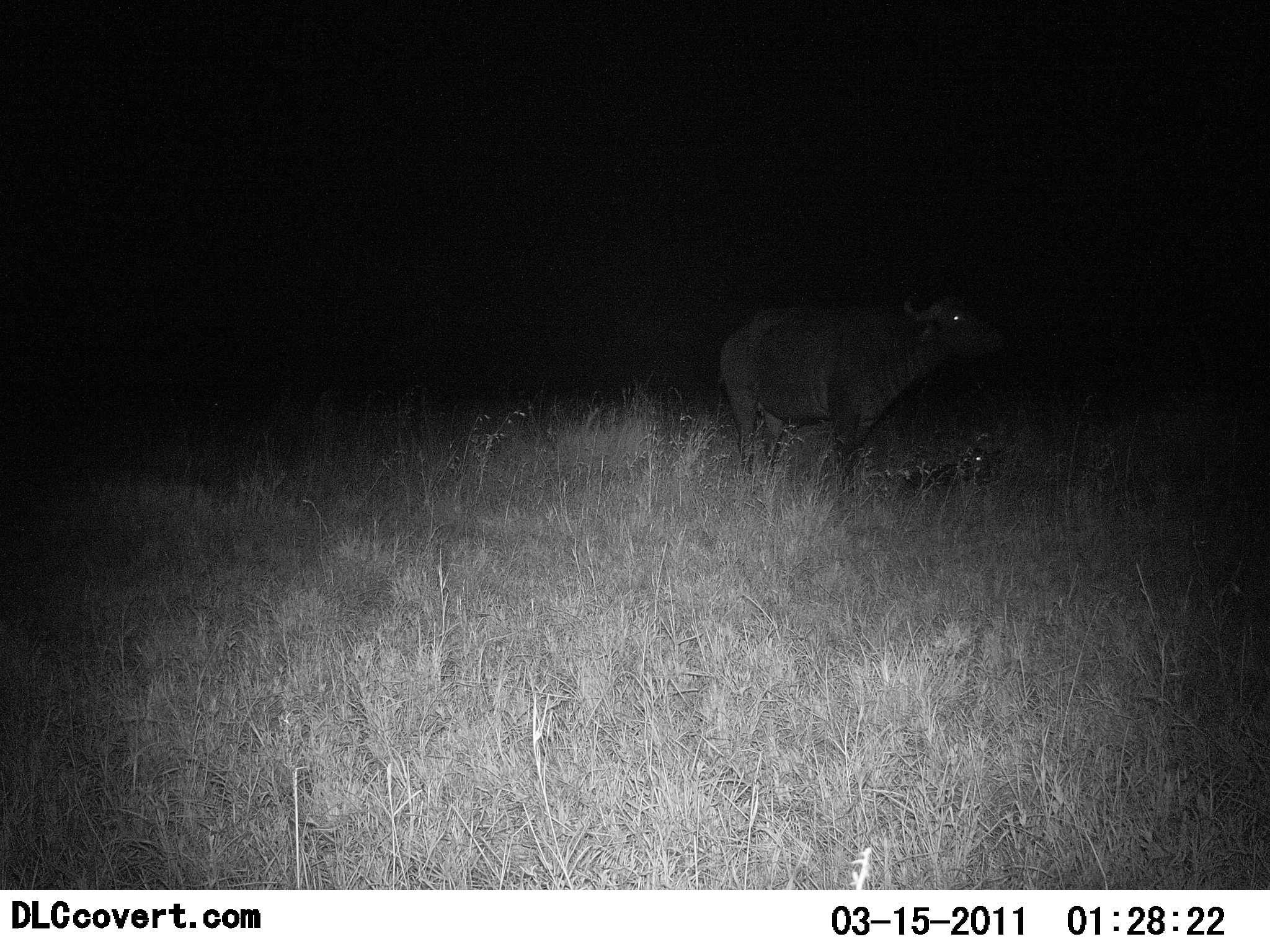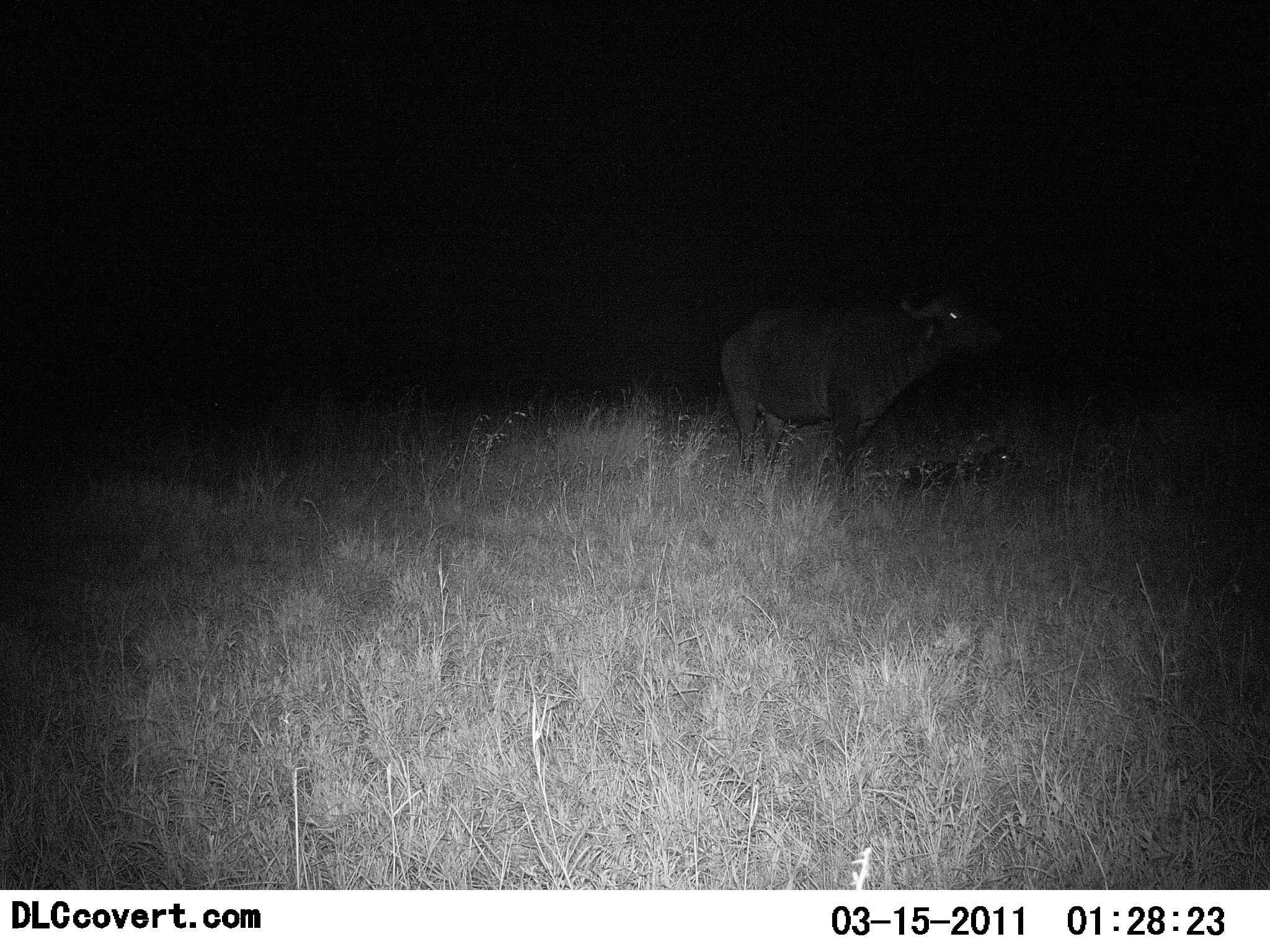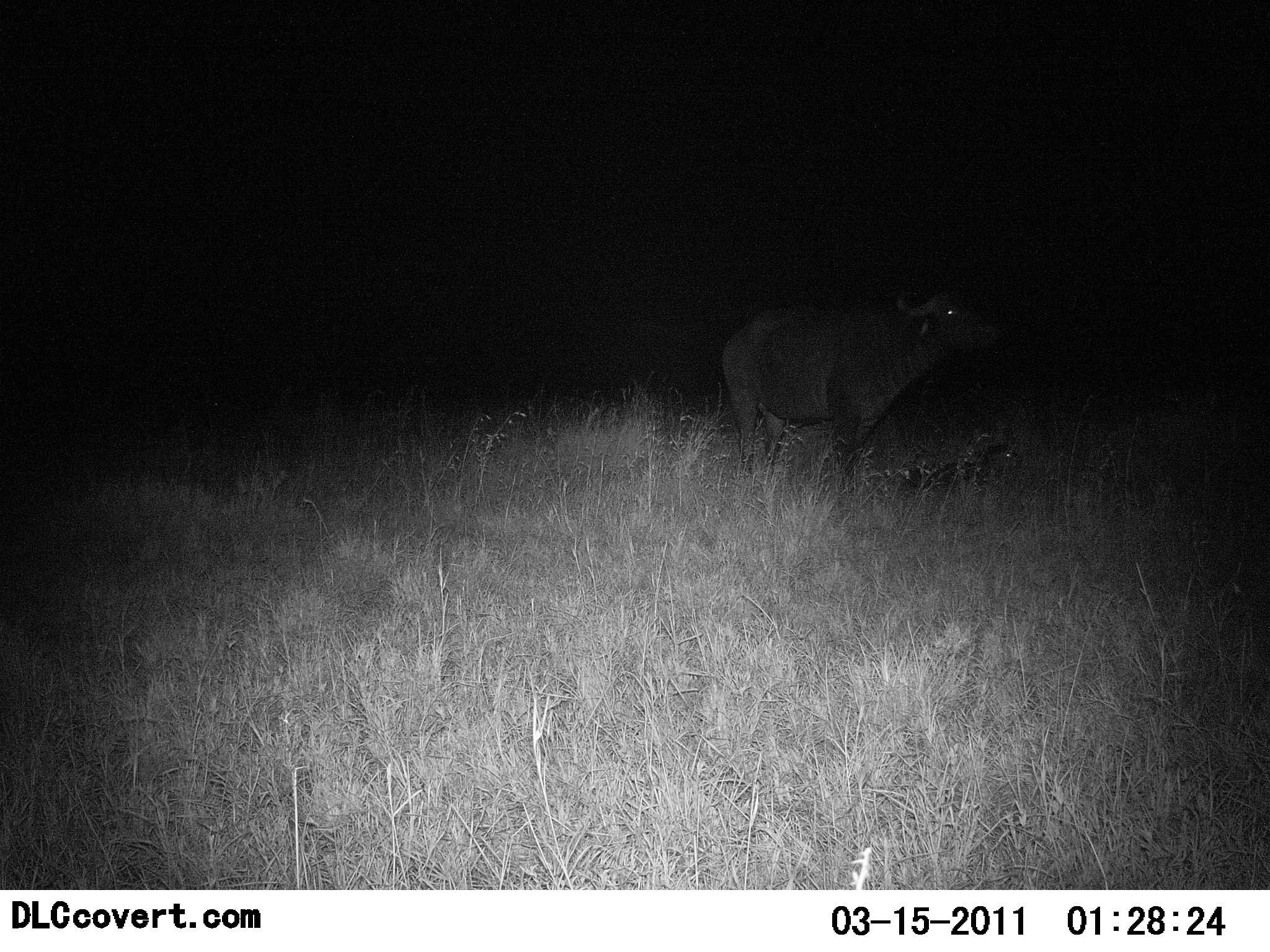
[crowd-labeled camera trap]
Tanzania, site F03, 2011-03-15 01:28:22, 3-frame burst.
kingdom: Animalia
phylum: Chordata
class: Mammalia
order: Artiodactyla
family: Bovidae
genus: Syncerus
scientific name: Syncerus caffer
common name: cape buffalo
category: buffalo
Buffalo (cape buffalo) (Syncerus caffer), count 1. Behavior (volunteer vote fractions): standing 83%, resting 42%, moving 0%, interacting 8%. Young present (vote fraction): 58%. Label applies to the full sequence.